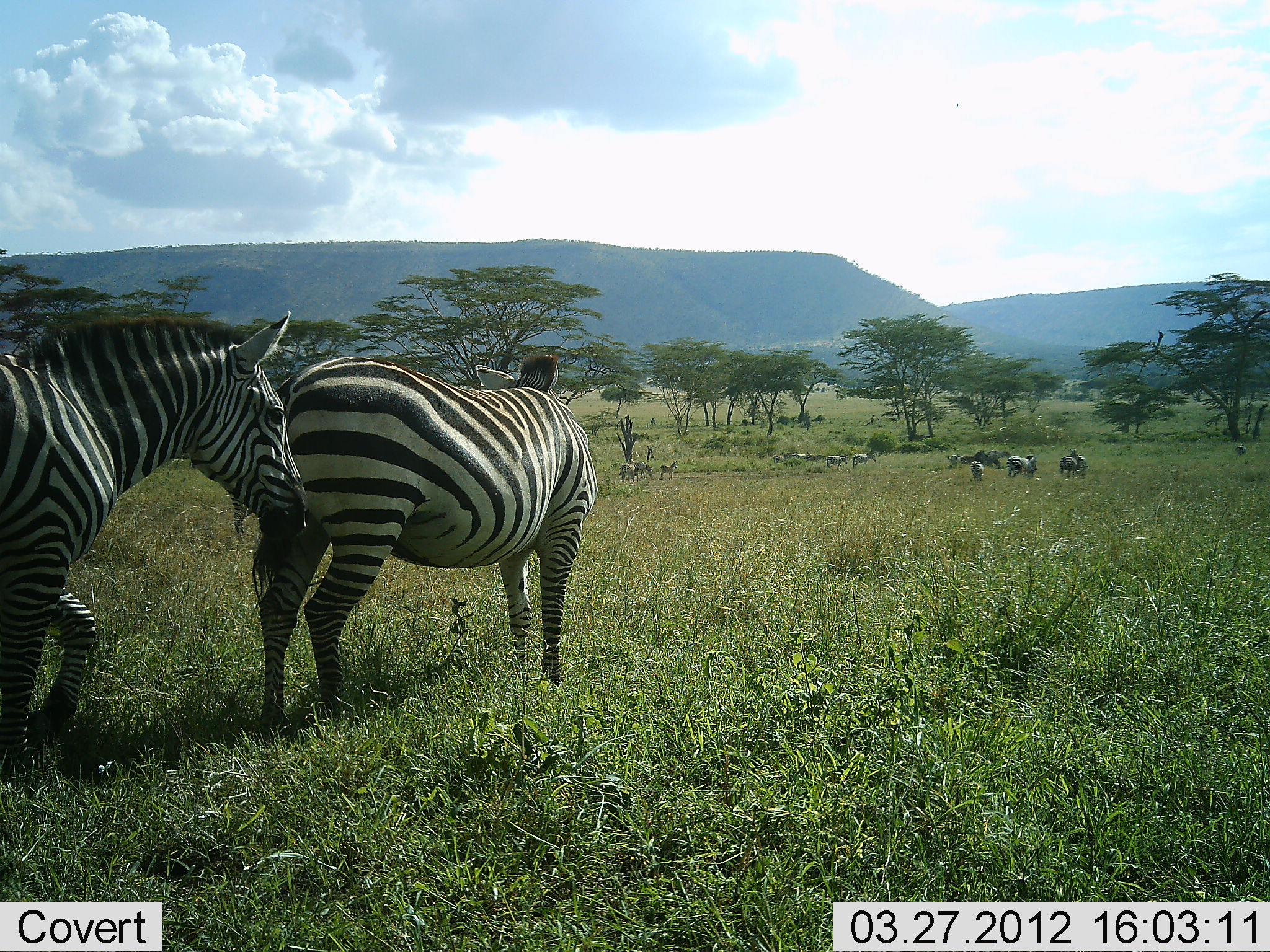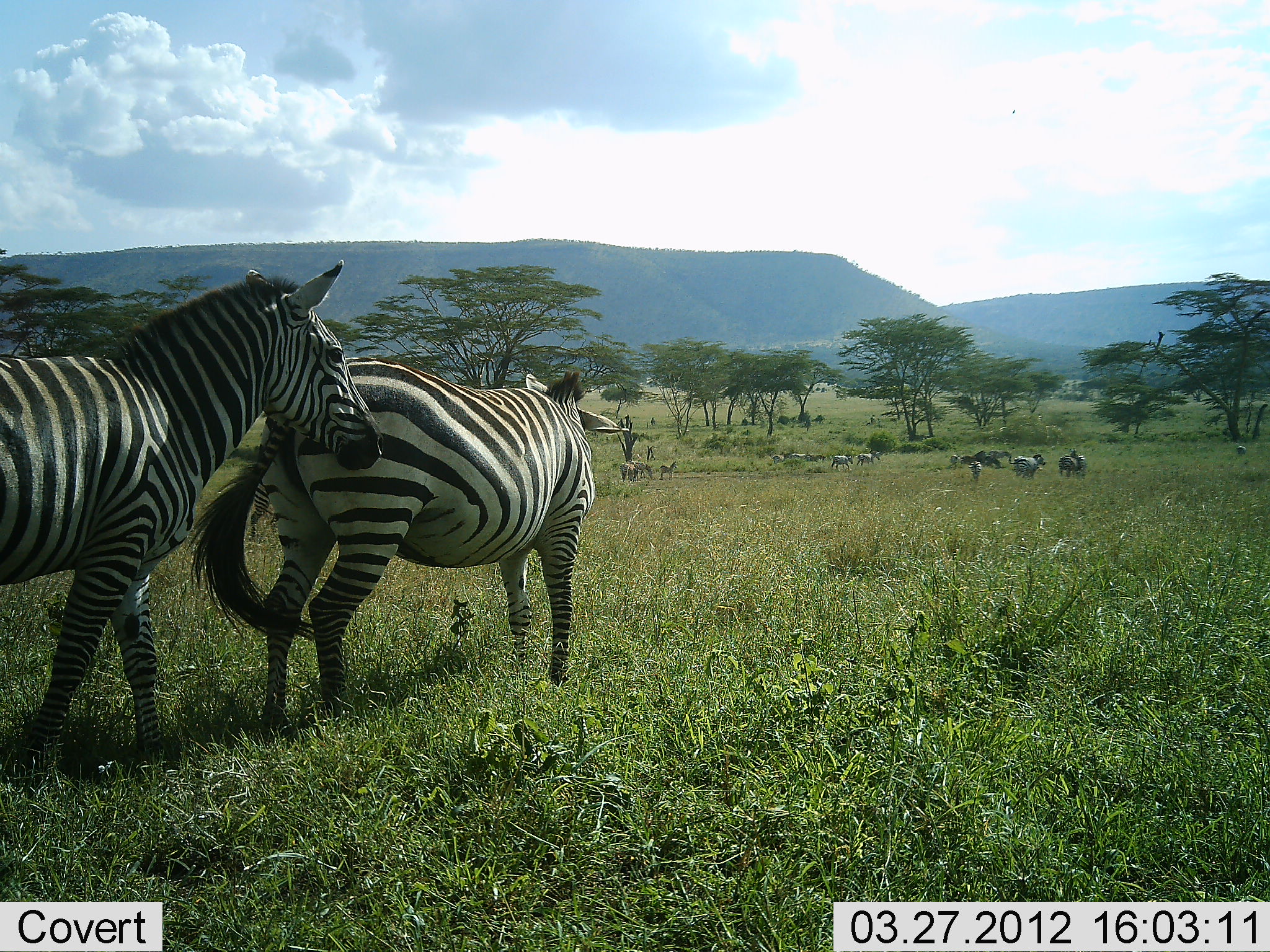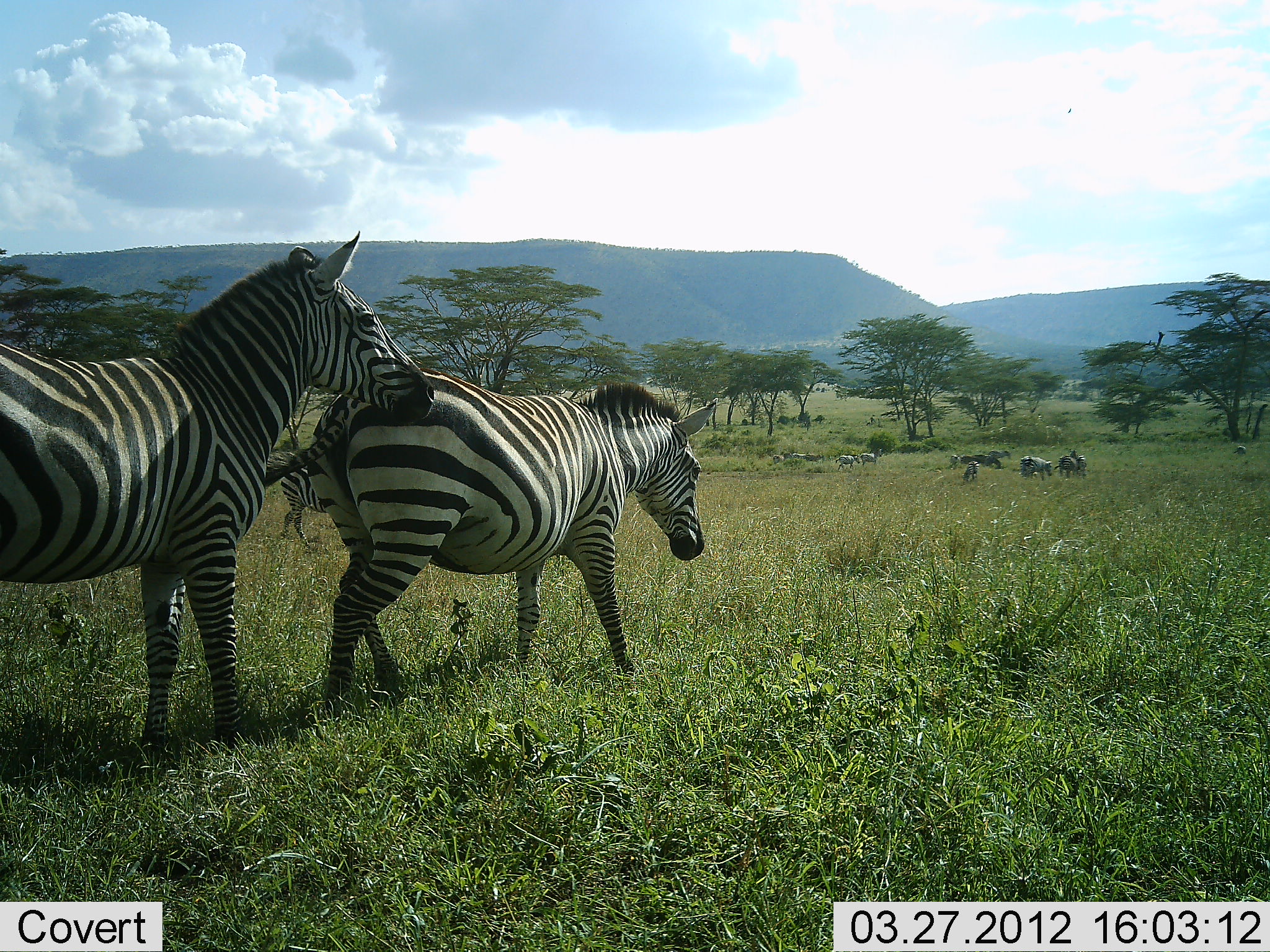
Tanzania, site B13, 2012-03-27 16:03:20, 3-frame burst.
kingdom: Animalia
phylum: Chordata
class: Mammalia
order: Perissodactyla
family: Equidae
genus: Equus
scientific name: Equus quagga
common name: plains zebra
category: zebra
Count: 11-50.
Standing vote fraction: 53%.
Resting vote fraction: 0%.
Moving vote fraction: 83%.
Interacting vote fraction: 30%.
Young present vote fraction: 0%.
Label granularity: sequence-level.